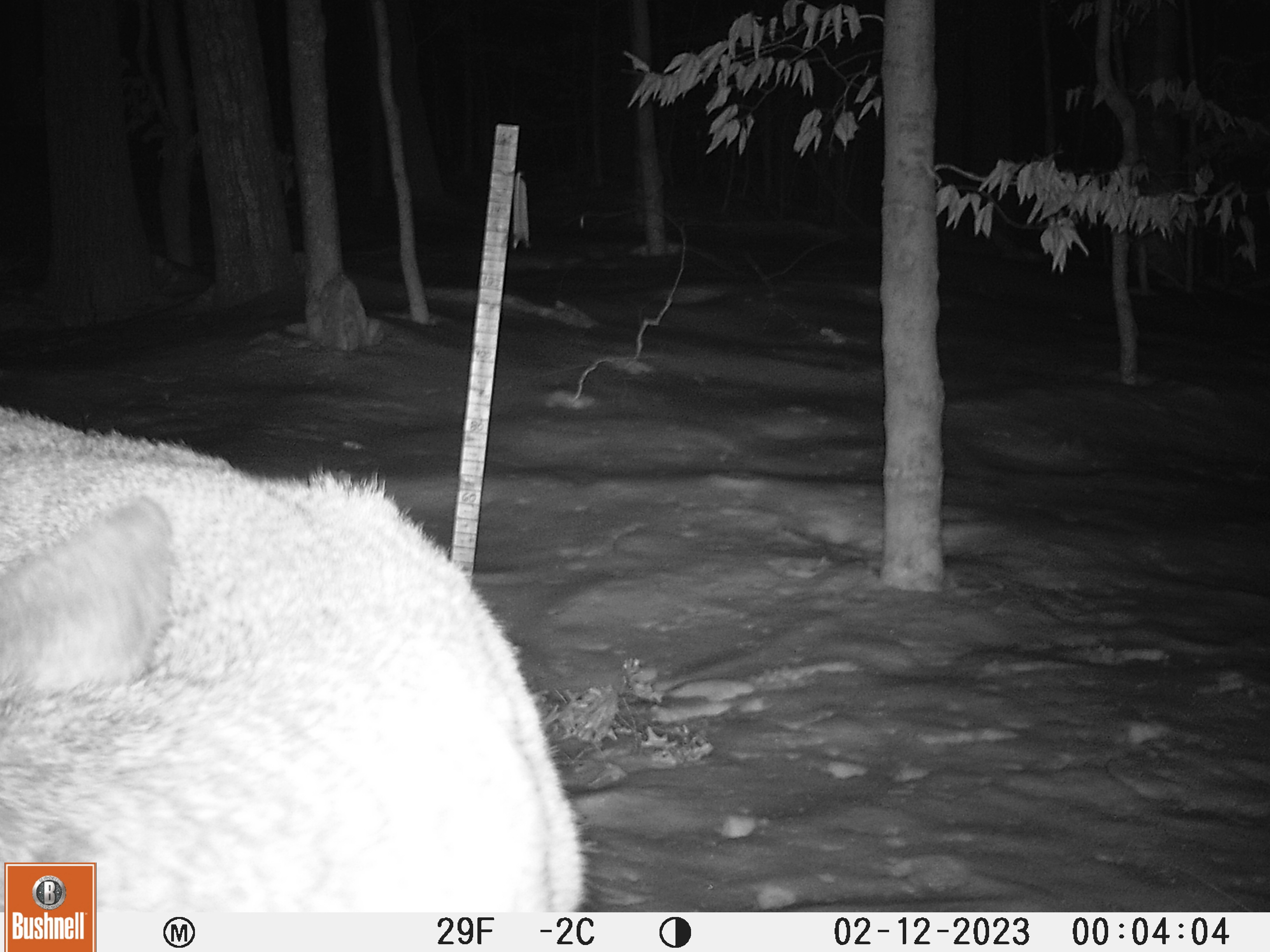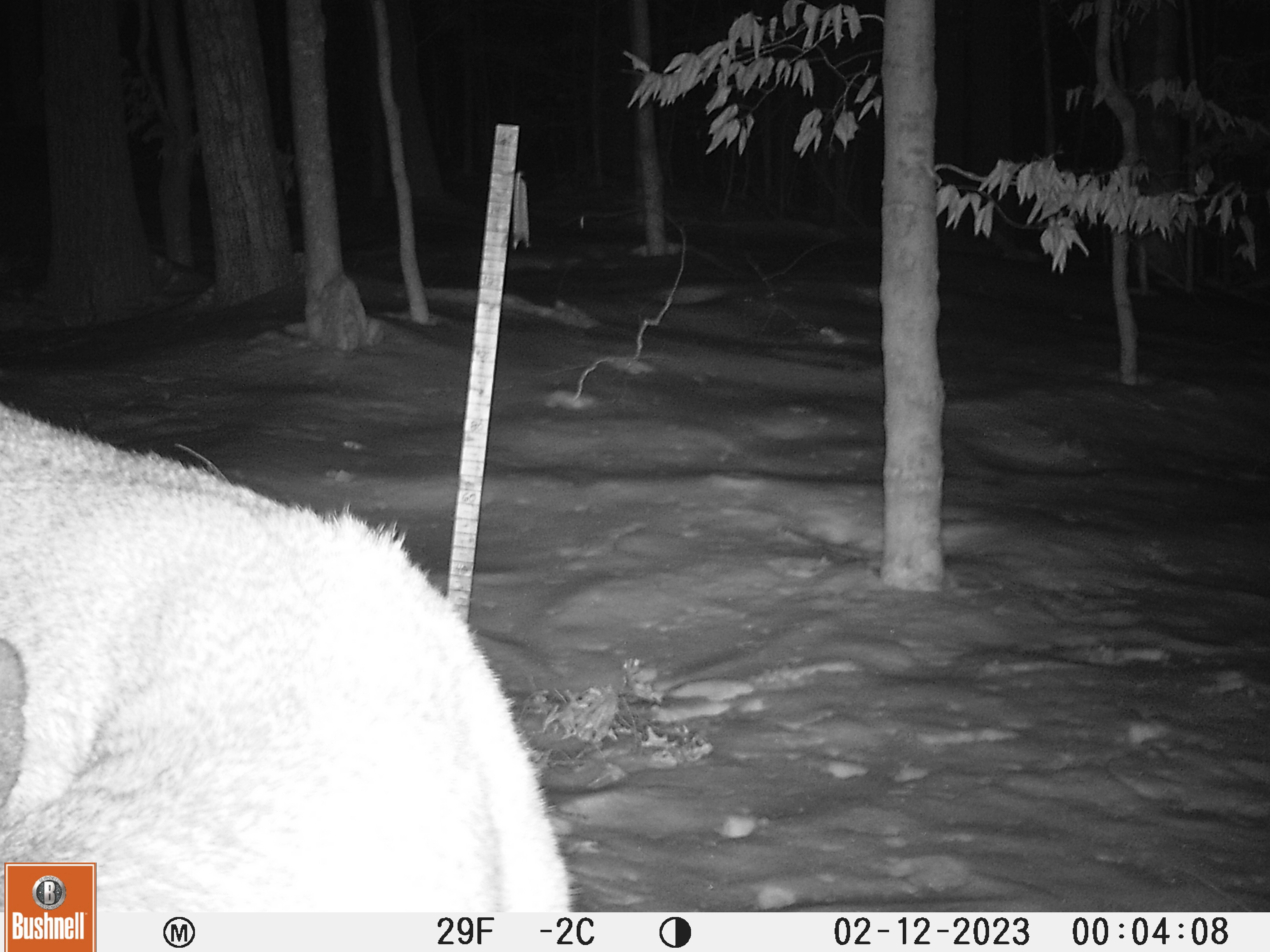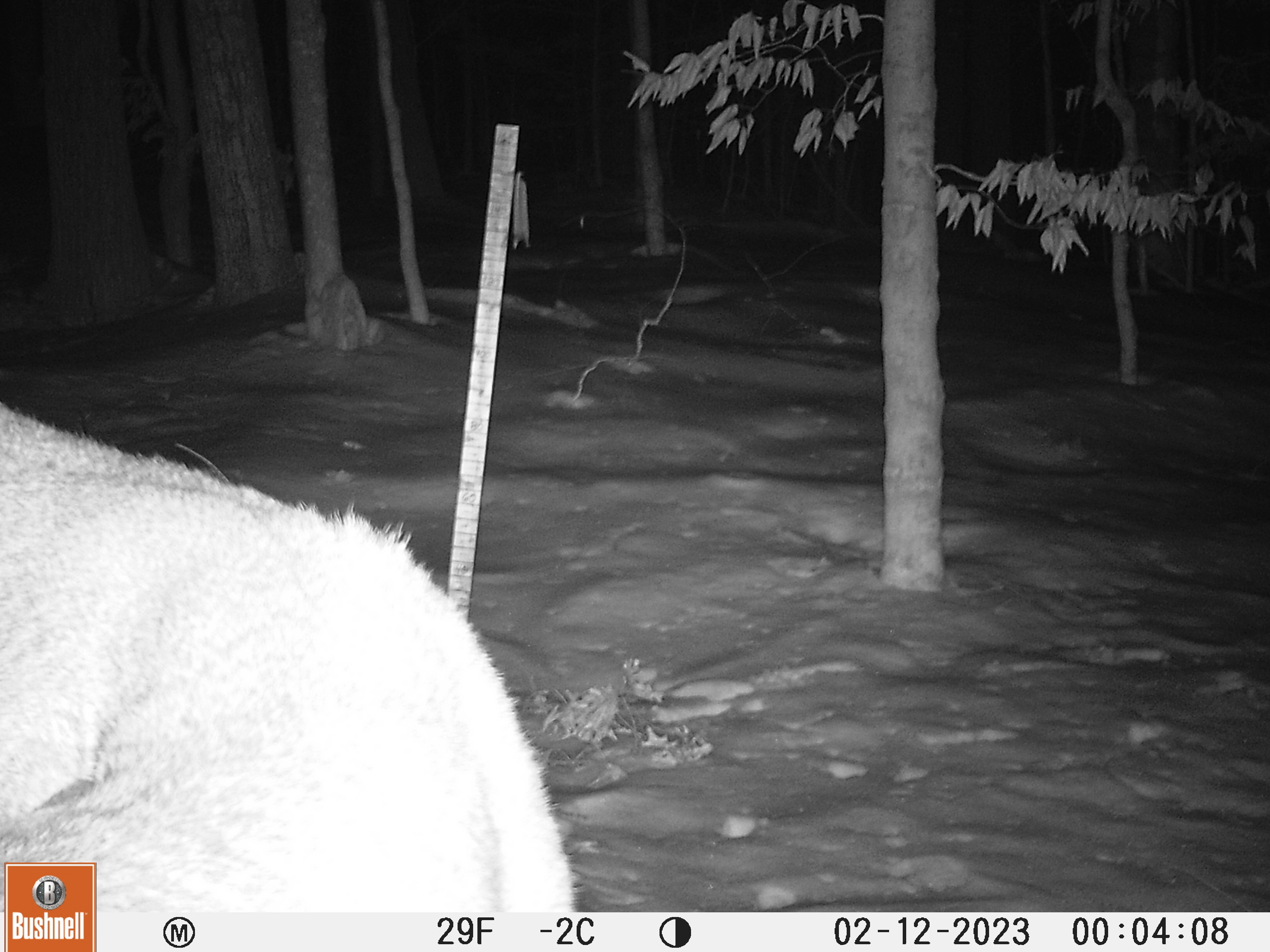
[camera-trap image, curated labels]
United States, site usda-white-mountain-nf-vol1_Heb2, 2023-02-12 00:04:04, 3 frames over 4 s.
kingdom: Animalia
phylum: Chordata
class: Mammalia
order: Artiodactyla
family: Cervidae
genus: Odocoileus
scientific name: Odocoileus virginianus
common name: white-tailed deer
White-tailed deer (Odocoileus virginianus).